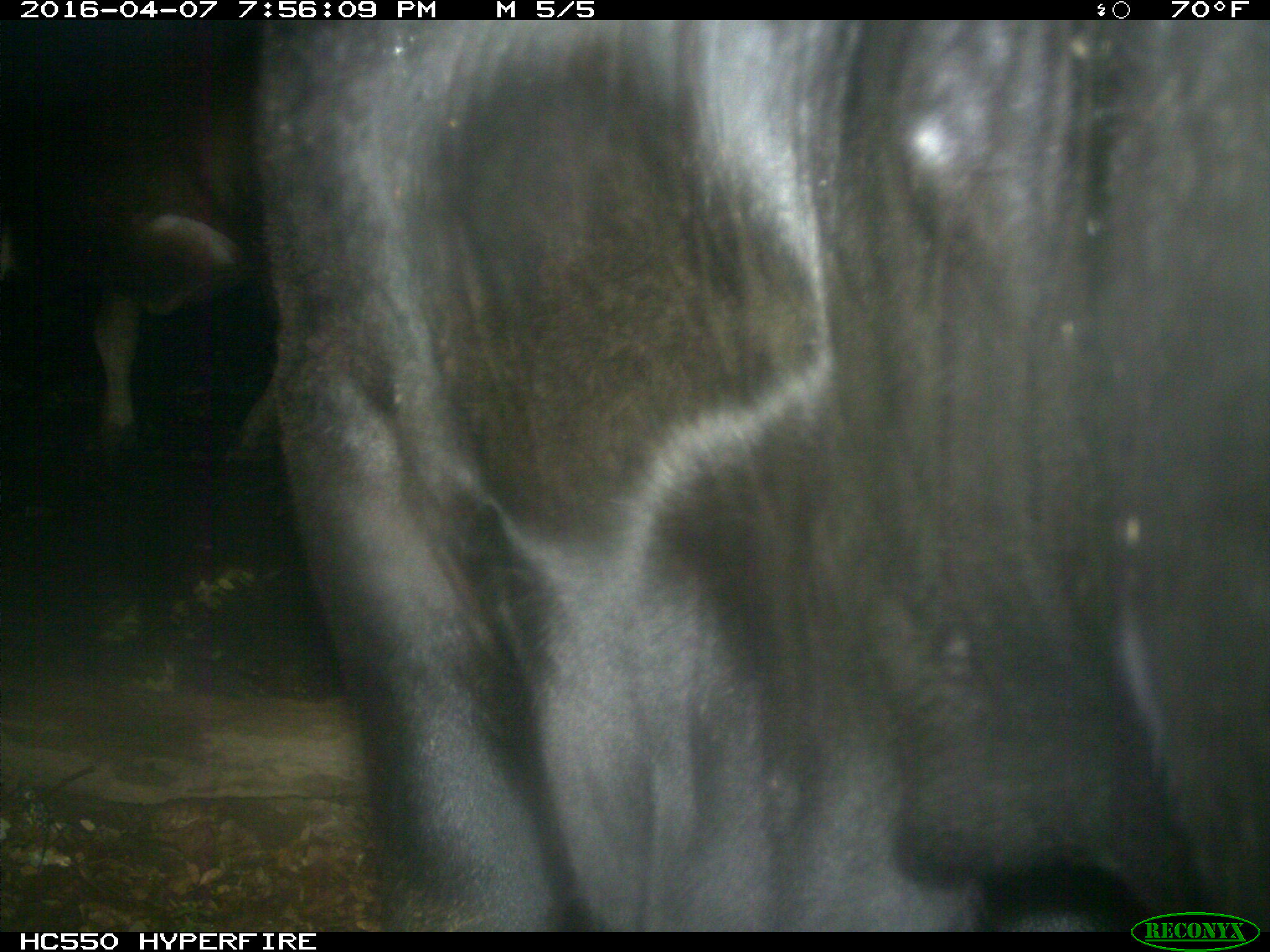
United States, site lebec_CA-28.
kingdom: Animalia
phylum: Chordata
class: Mammalia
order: Artiodactyla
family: Bovidae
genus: Bos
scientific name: Bos taurus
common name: domestic cow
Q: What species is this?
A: Bos taurus (domestic cow).